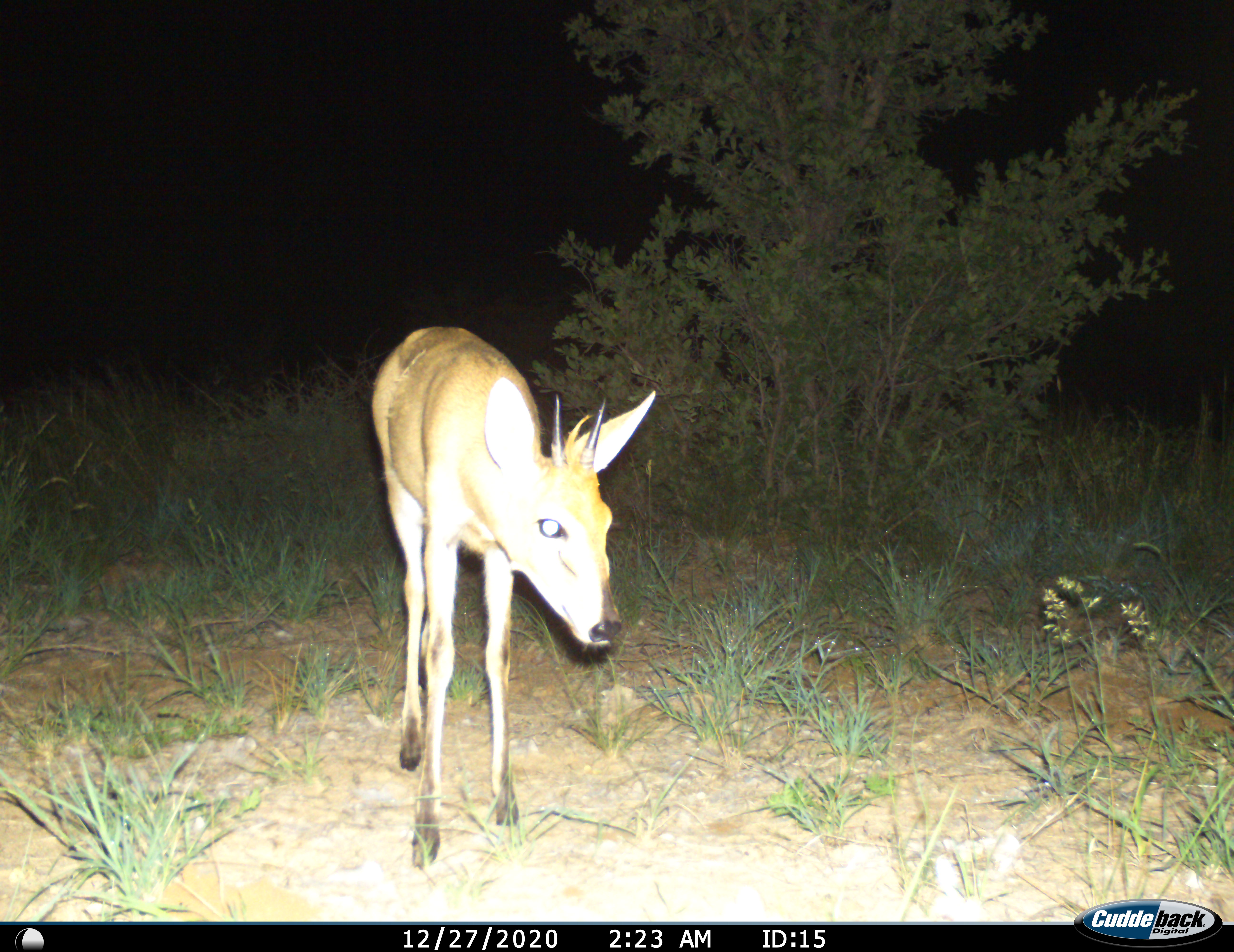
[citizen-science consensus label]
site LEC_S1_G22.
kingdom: Animalia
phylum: Chordata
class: Mammalia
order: Artiodactyla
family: Bovidae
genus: Sylvicapra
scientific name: Sylvicapra grimmia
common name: common duiker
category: duikercommongrey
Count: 1.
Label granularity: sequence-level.